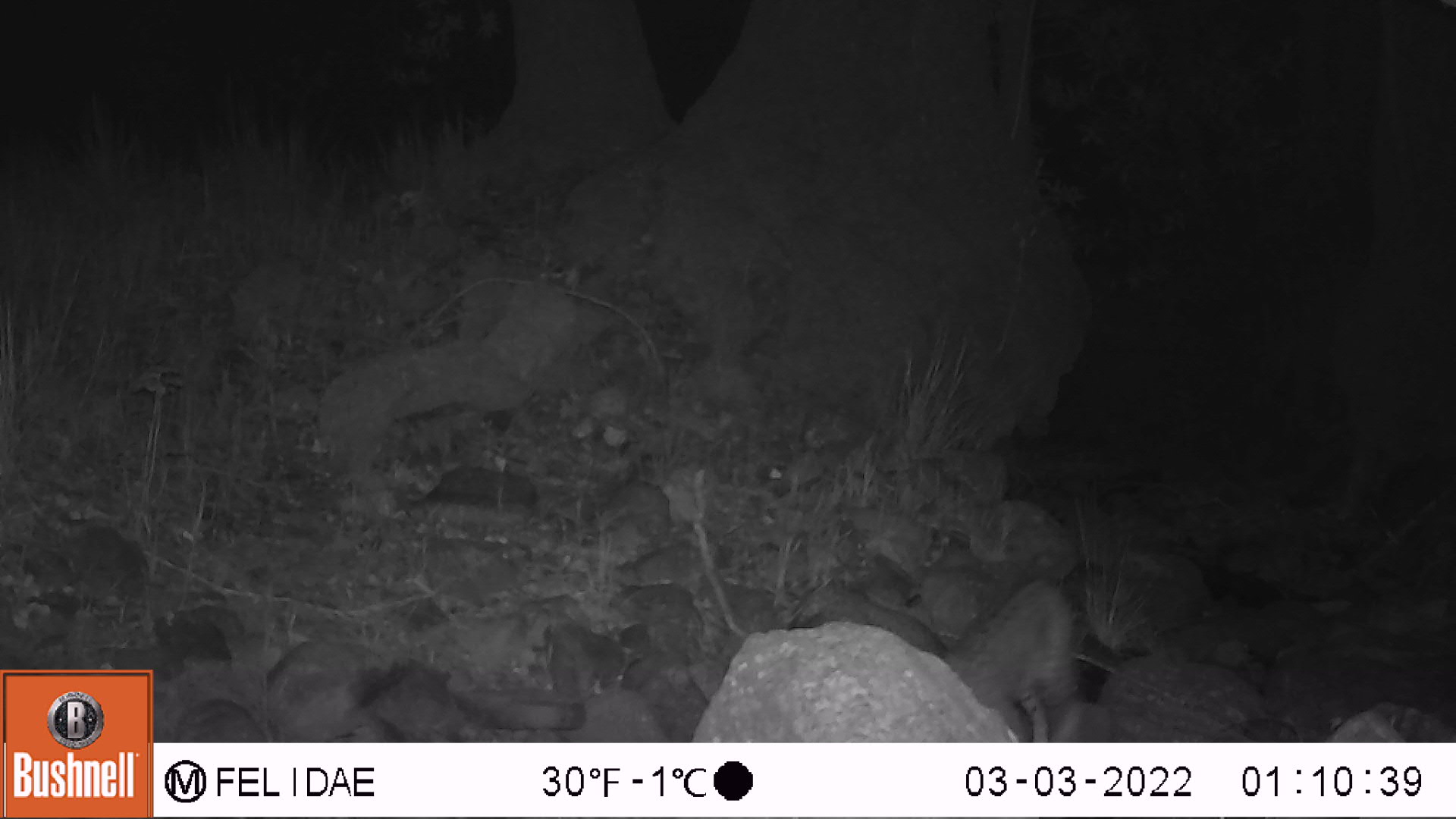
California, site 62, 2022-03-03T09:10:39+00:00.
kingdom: Animalia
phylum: Chordata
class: Mammalia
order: Carnivora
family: Felidae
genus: Lynx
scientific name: Lynx rufus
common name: bobcat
Bobcat (Lynx rufus).